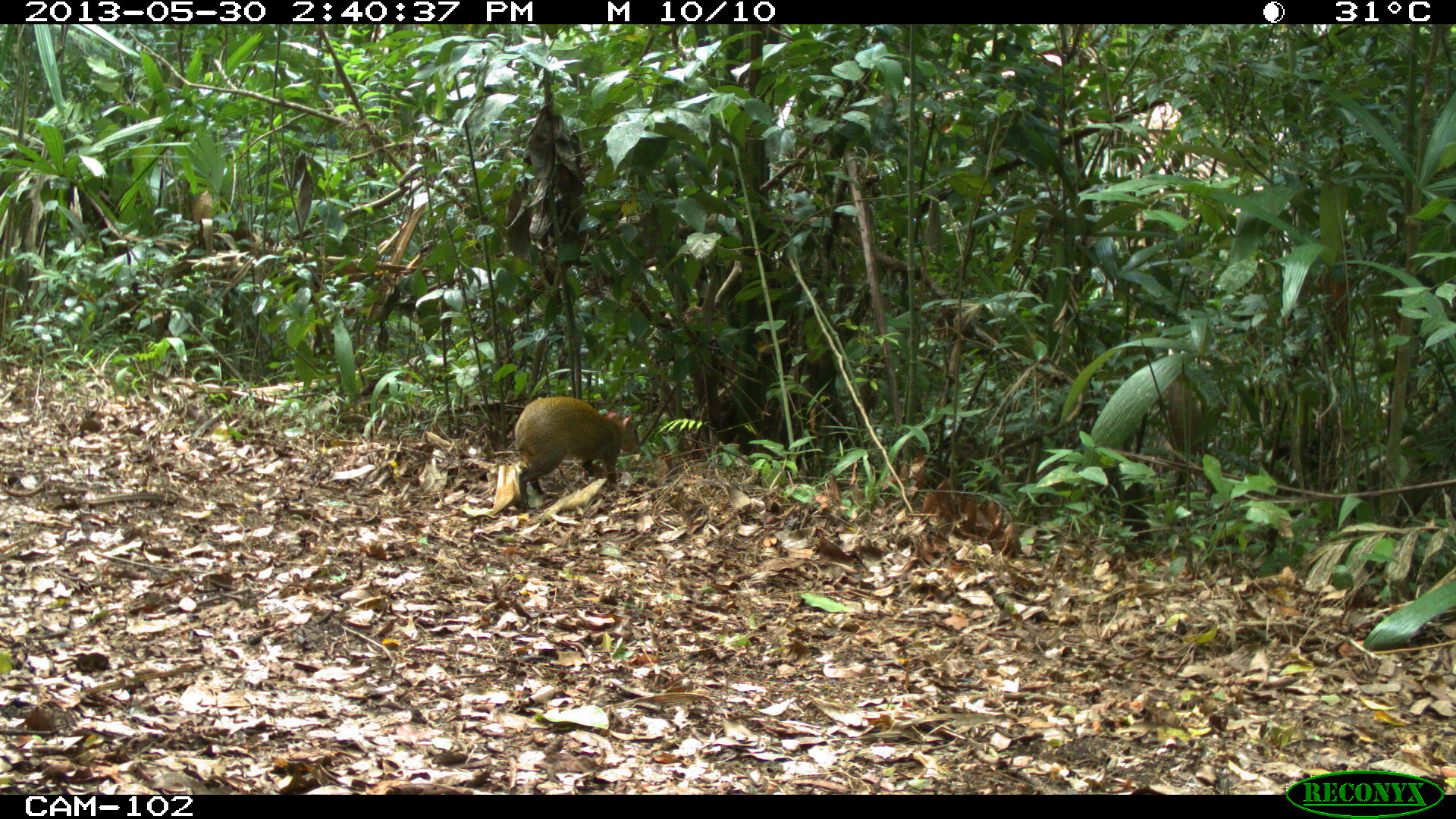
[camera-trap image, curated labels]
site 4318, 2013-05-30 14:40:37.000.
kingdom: Animalia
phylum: Chordata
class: Mammalia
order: Rodentia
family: Dasyproctidae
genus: Dasyprocta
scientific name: Dasyprocta punctata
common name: central american agouti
Dasyprocta punctata (central american agouti), count 1.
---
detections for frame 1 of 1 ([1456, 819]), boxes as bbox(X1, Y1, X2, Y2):
dasyprocta punctata: bbox(513, 393, 639, 509)